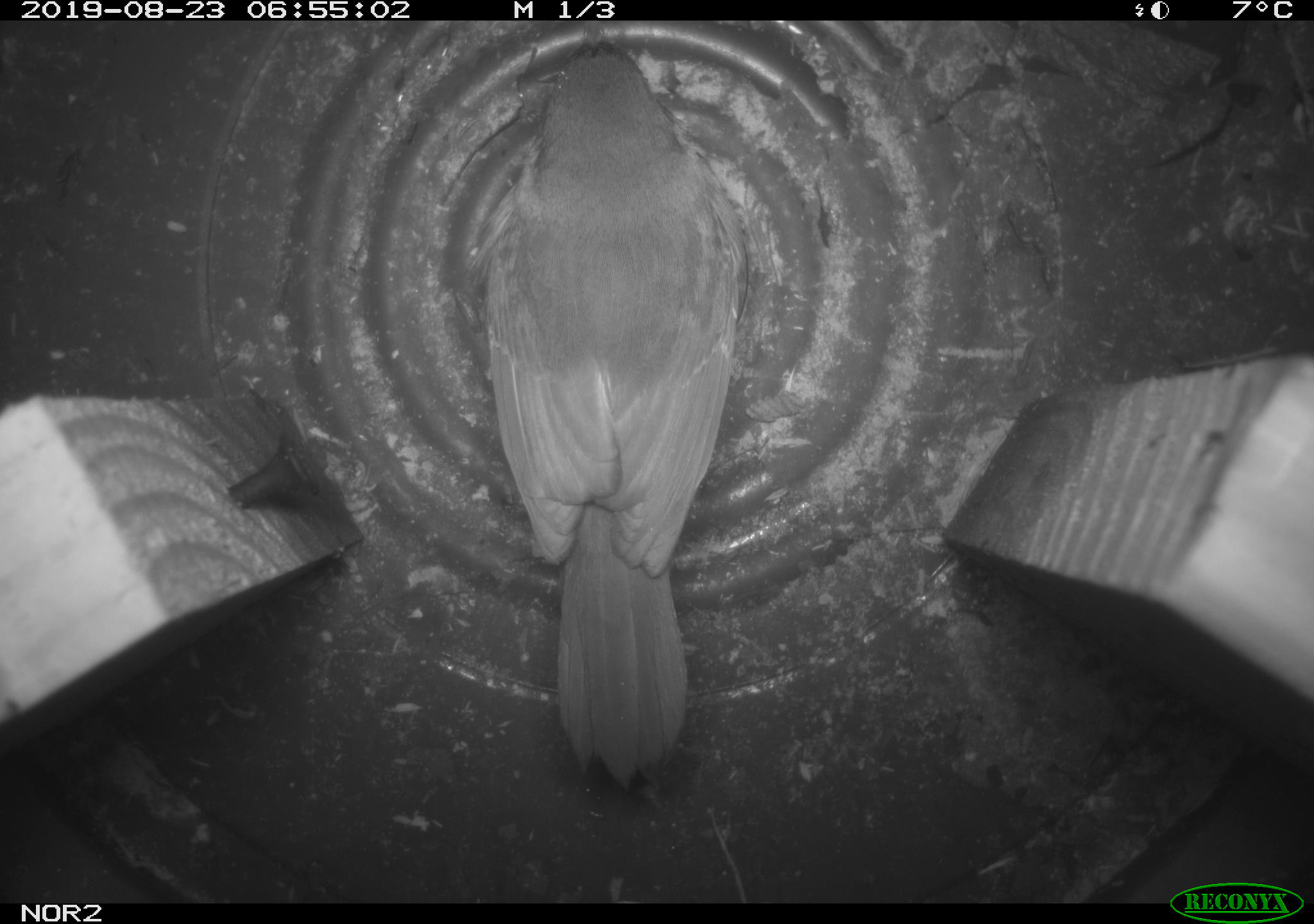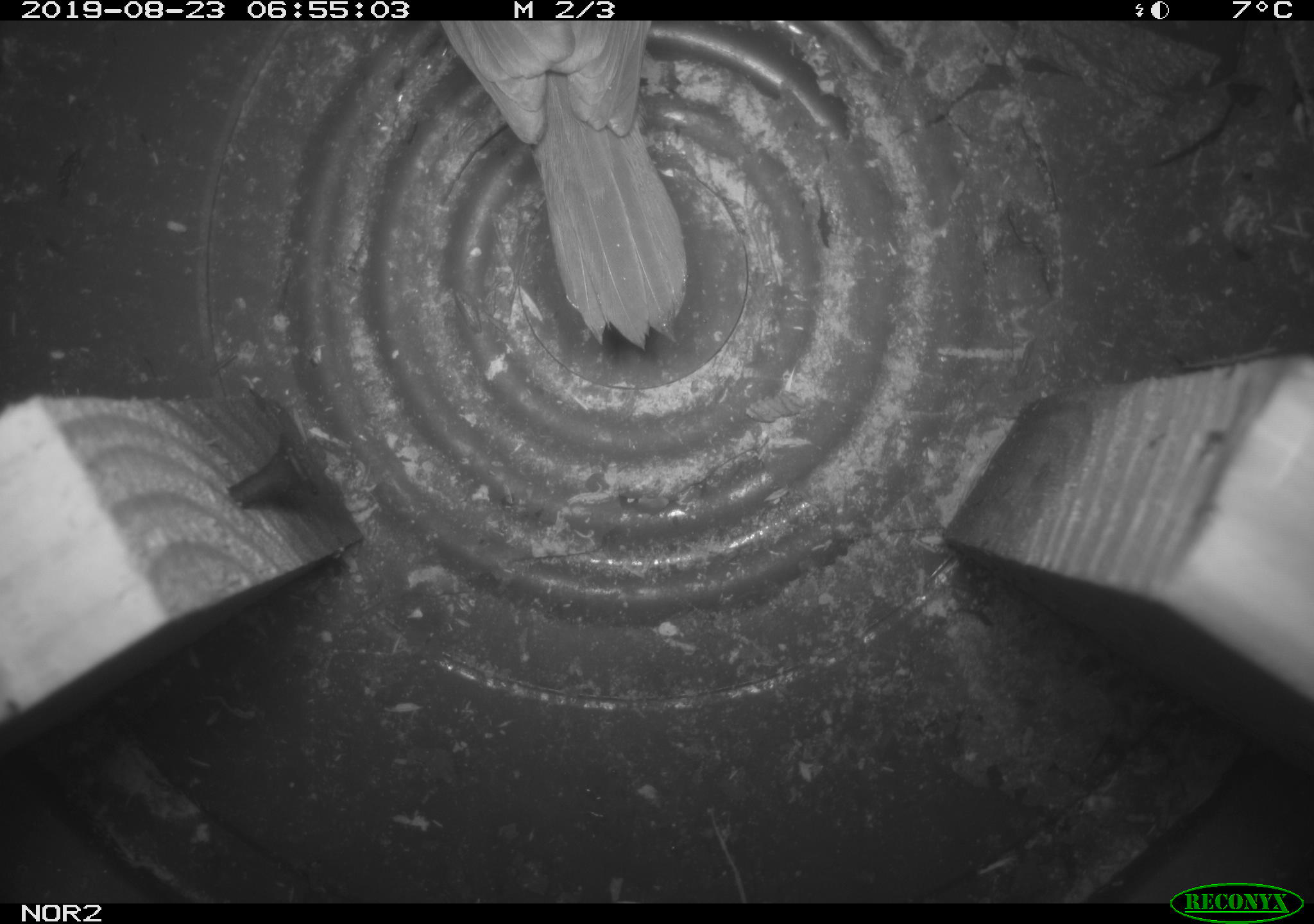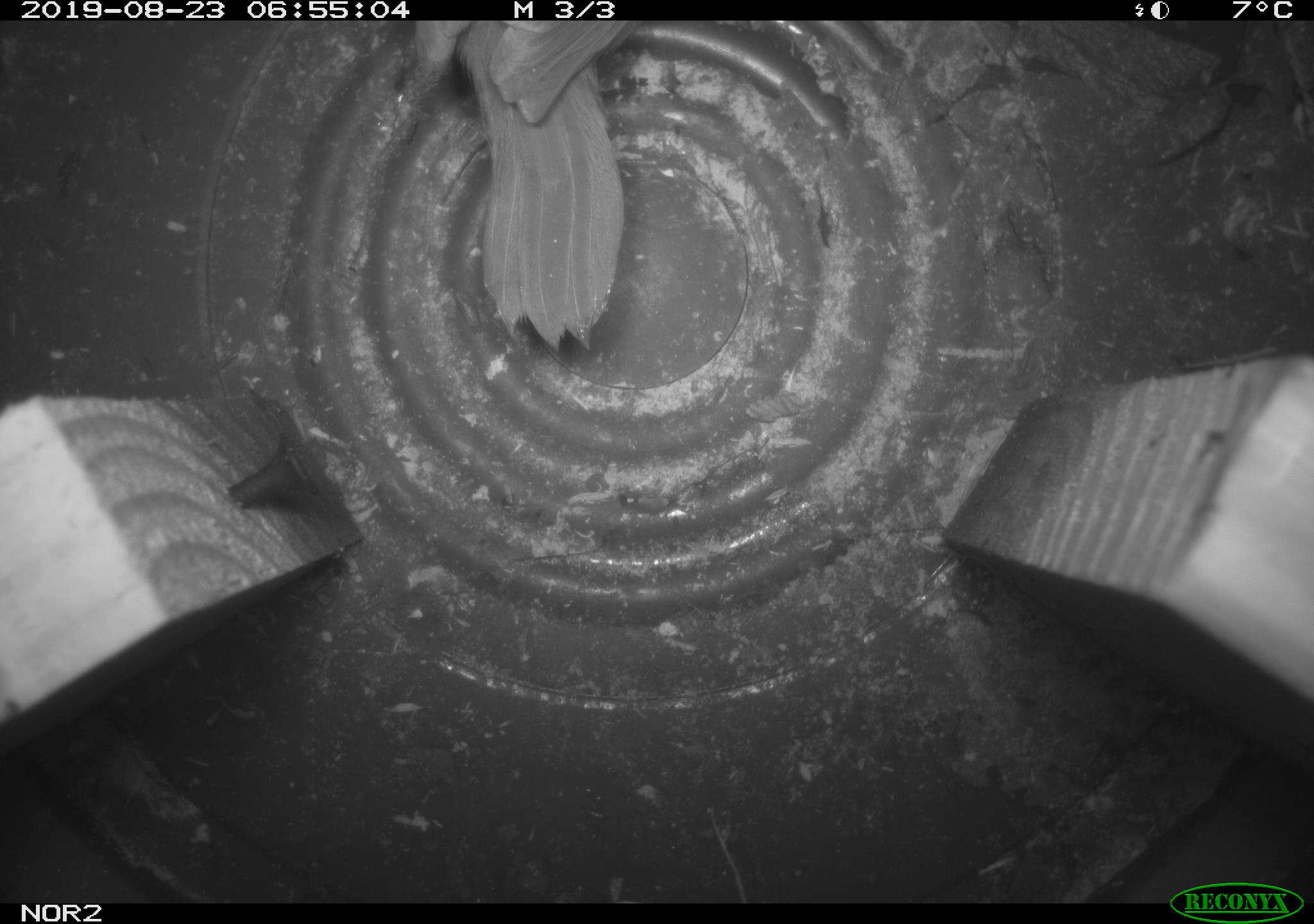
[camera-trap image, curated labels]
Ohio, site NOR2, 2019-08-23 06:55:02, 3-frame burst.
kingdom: Animalia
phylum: Chordata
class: Aves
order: Passeriformes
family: Parulidae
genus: Geothlypis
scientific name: Geothlypis trichas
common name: common yellowthroat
Common yellowthroat (Geothlypis trichas).